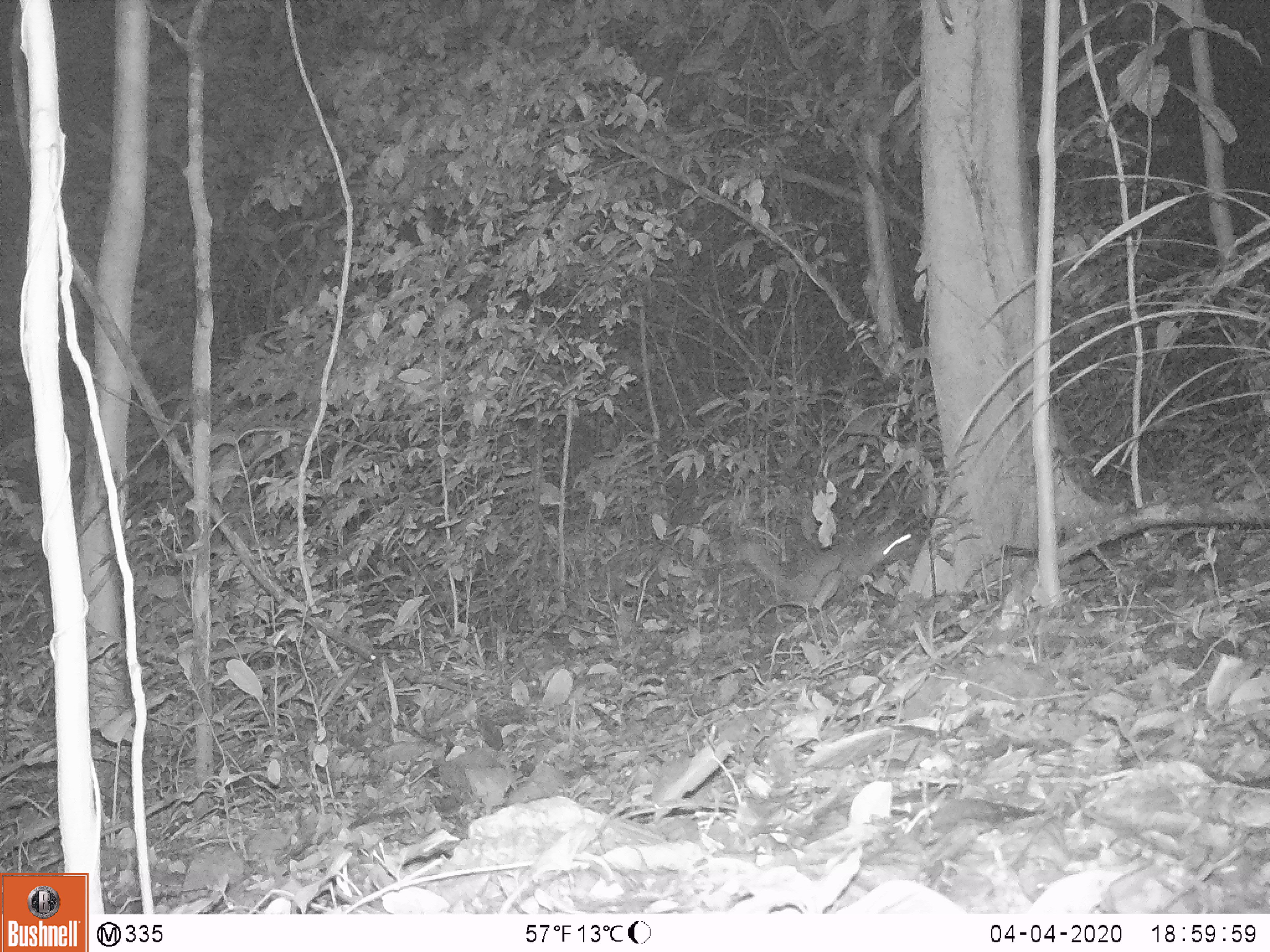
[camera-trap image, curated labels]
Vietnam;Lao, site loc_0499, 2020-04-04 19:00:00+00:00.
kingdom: Animalia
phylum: Chordata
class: Mammalia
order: Carnivora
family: Mustelidae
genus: Melogale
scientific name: Melogale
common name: ferret badger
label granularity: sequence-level